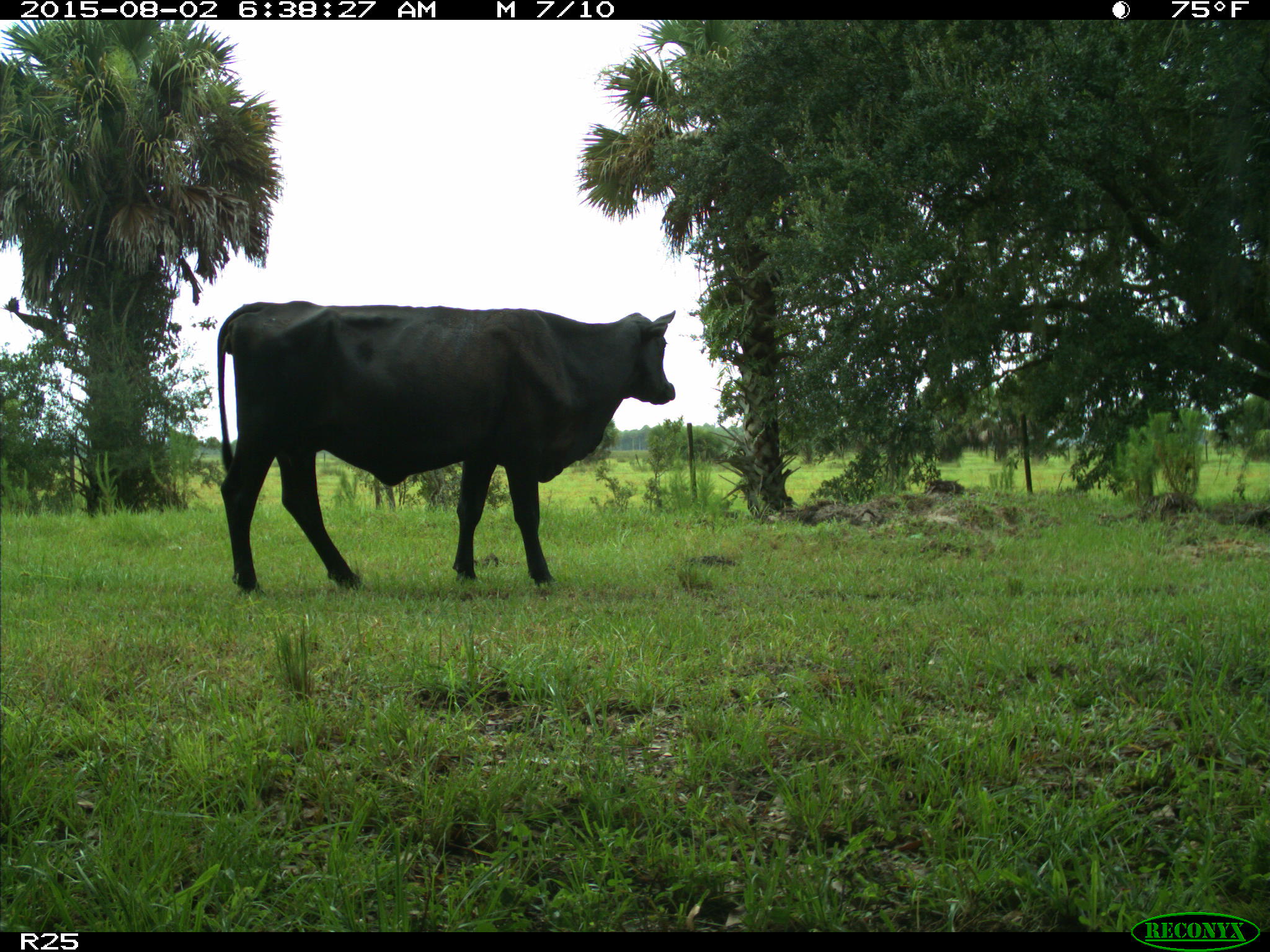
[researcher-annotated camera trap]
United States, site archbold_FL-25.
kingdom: Animalia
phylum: Chordata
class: Mammalia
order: Artiodactyla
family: Bovidae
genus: Bos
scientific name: Bos taurus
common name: domestic cow